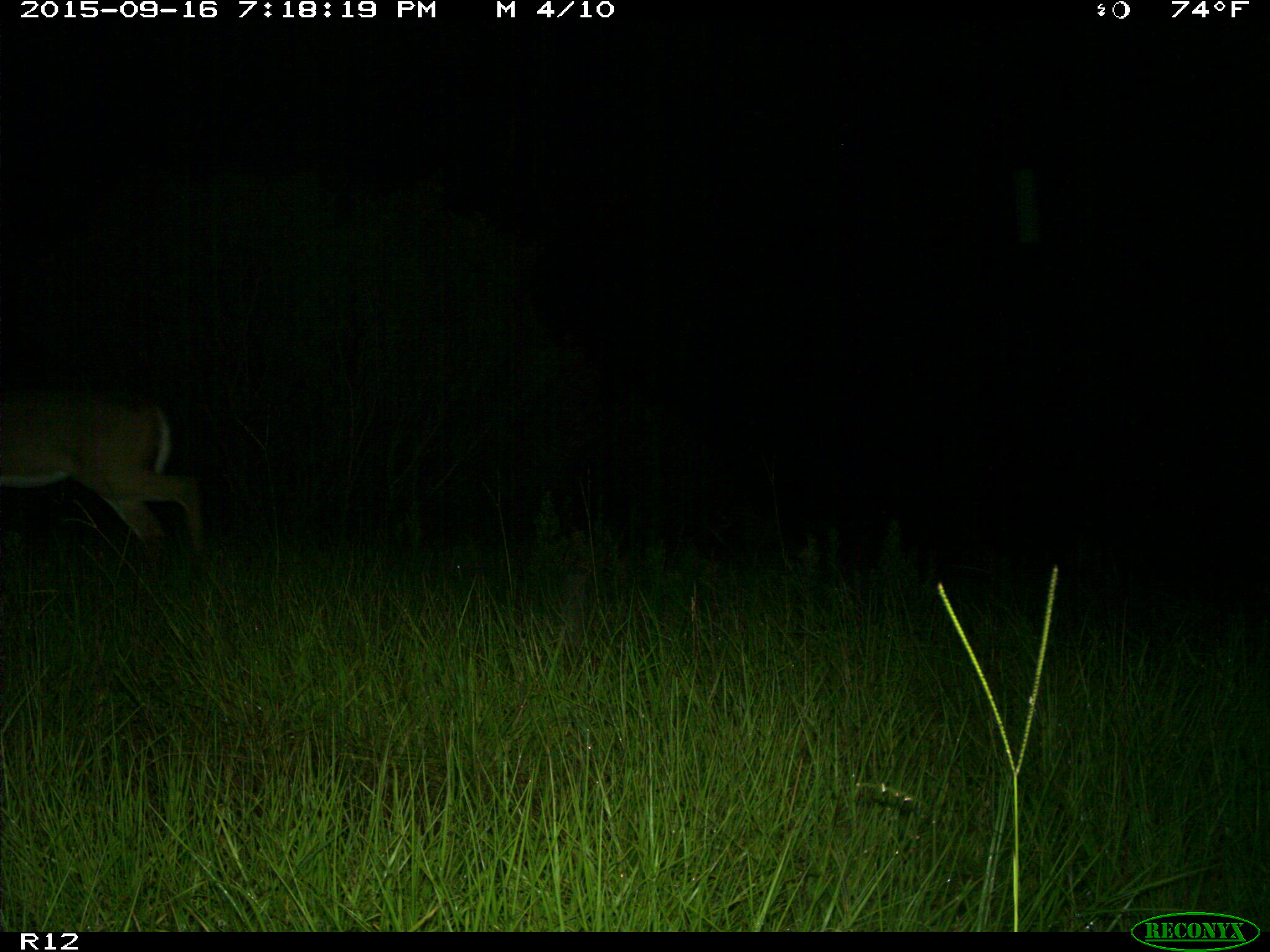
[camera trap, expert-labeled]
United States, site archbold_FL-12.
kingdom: Animalia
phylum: Chordata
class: Mammalia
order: Artiodactyla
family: Cervidae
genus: Odocoileus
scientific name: Odocoileus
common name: deer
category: unidentified deer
Unidentified deer (deer) (Odocoileus).